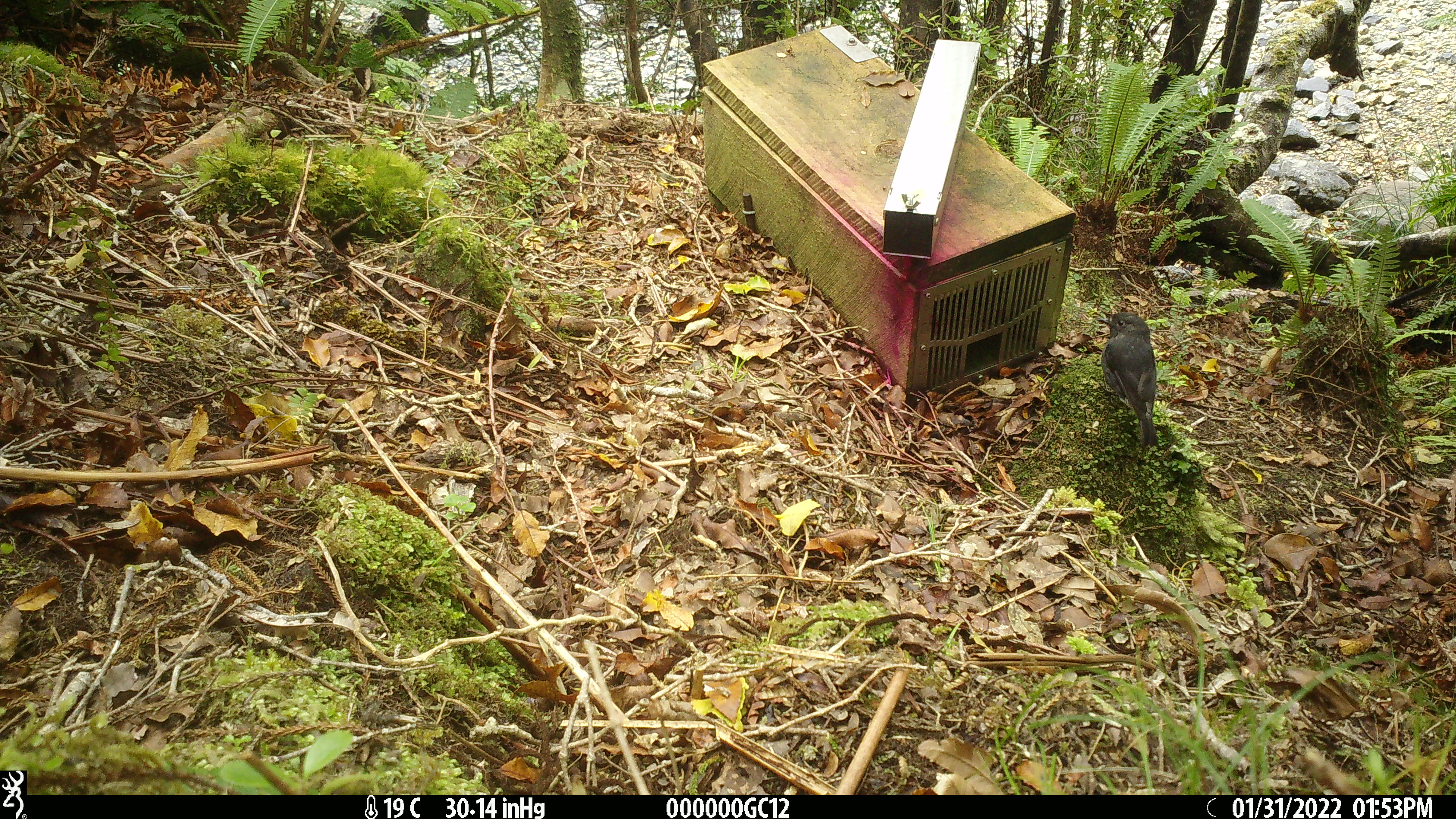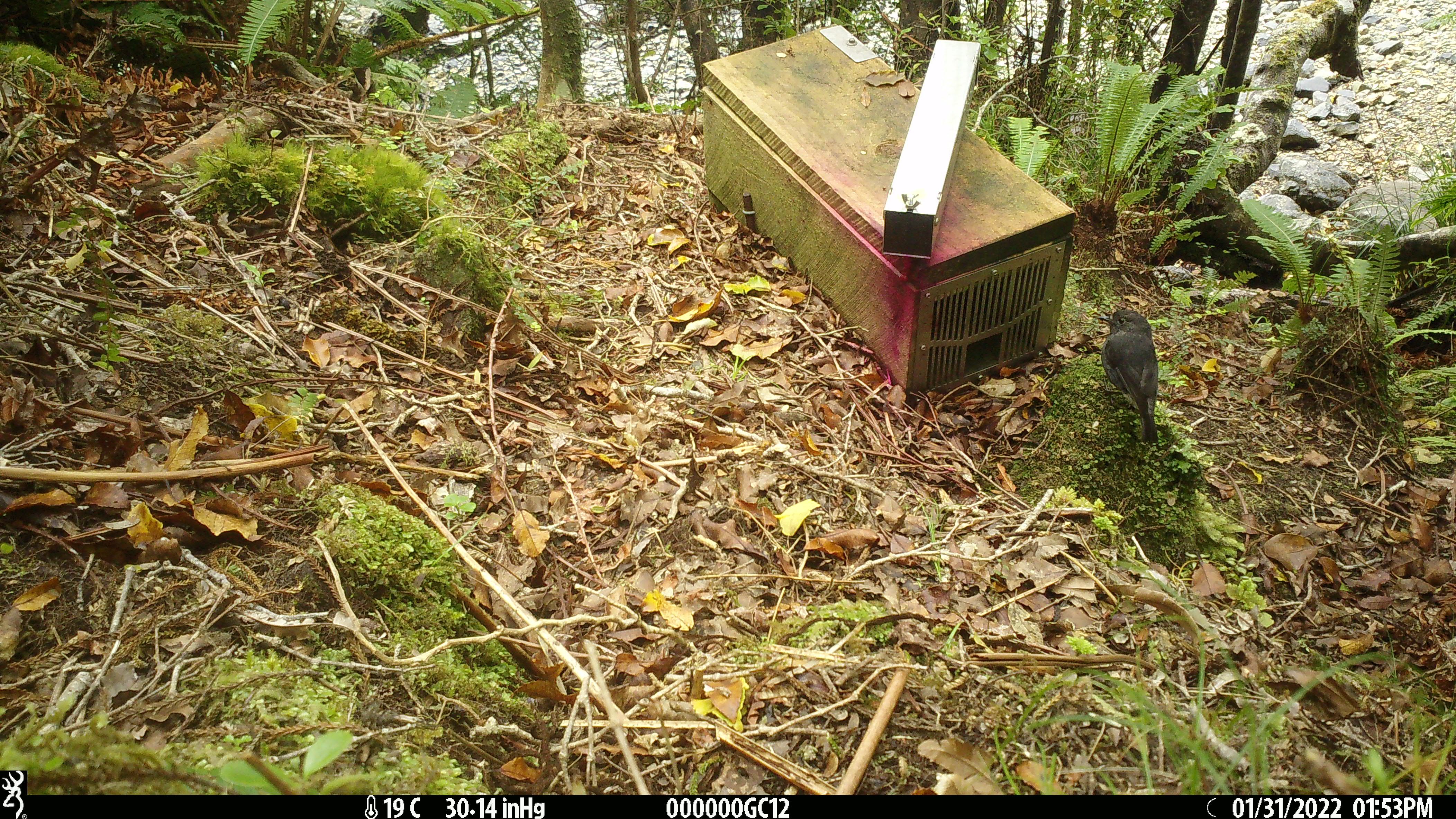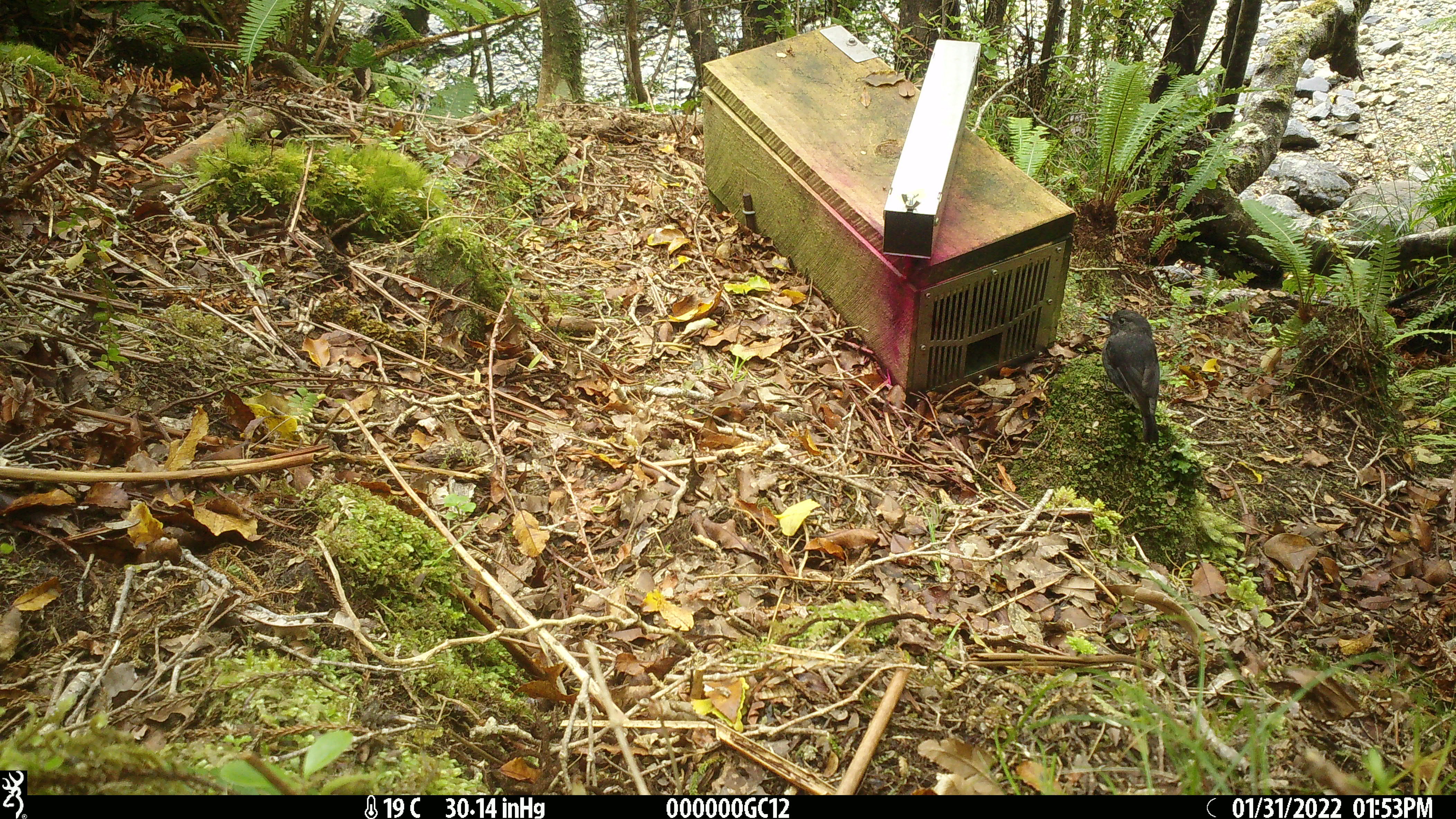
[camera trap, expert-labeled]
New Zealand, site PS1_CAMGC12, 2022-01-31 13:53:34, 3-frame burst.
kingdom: Animalia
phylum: Chordata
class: Aves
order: Passeriformes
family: Petroicidae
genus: Petroica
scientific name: Petroica australis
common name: new zealand robin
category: robin